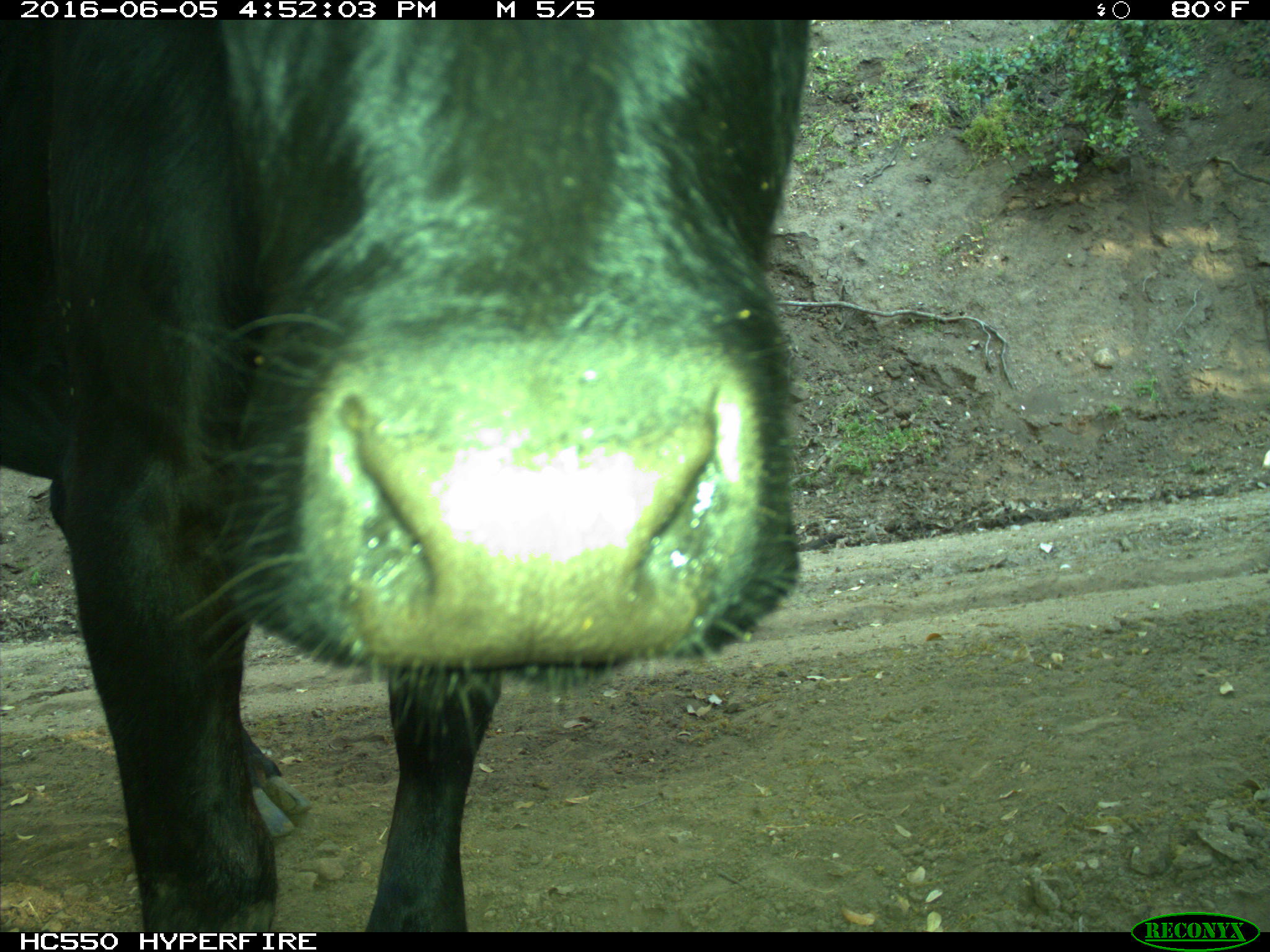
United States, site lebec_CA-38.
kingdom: Animalia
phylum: Chordata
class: Mammalia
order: Artiodactyla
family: Bovidae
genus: Bos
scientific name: Bos taurus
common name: domestic cow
Bos taurus (domestic cow).